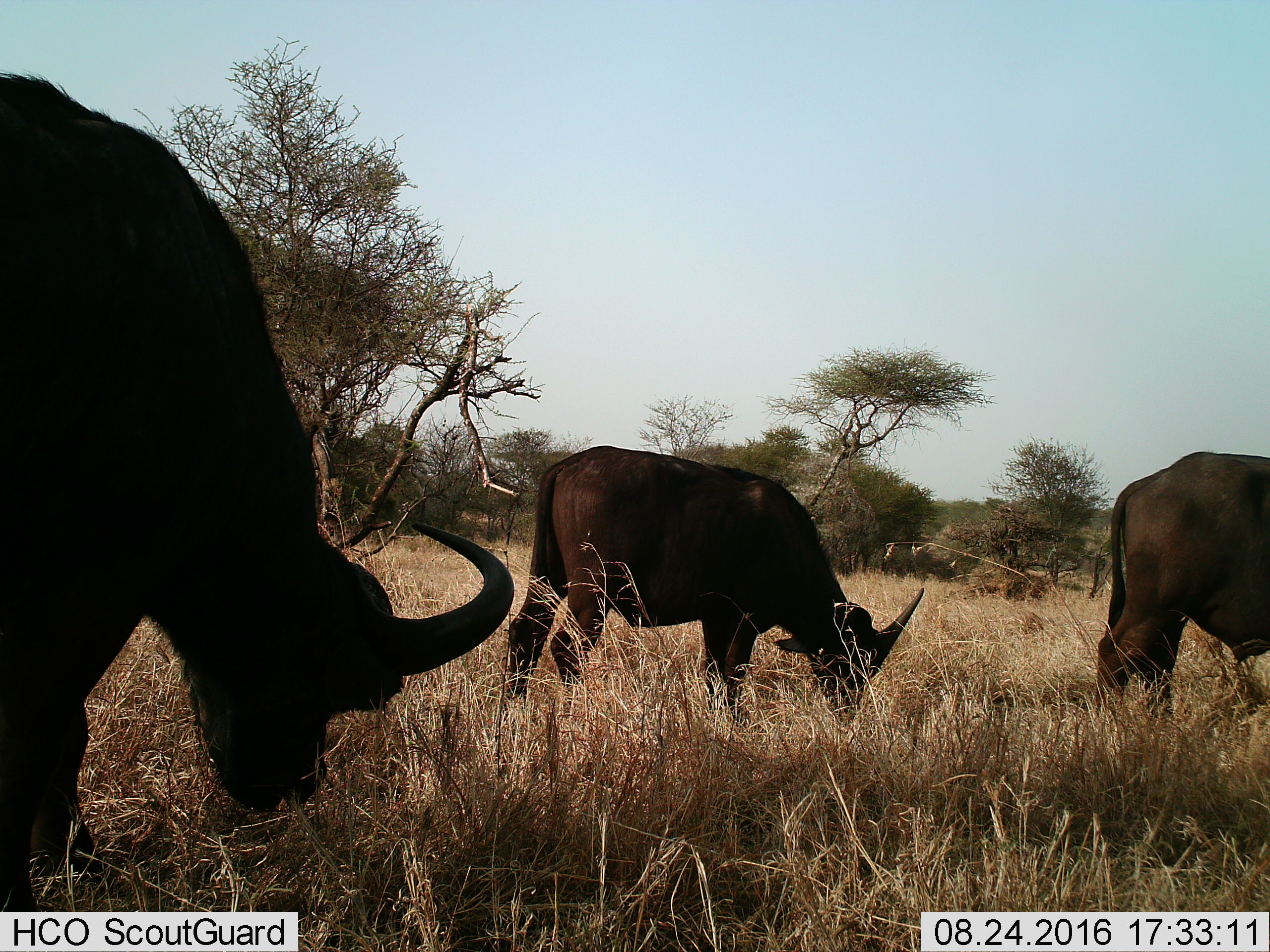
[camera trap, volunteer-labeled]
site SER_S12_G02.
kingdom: Animalia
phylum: Chordata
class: Mammalia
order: Artiodactyla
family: Bovidae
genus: Syncerus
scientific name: Syncerus caffer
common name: african buffalo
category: buffalo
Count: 3.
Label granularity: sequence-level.